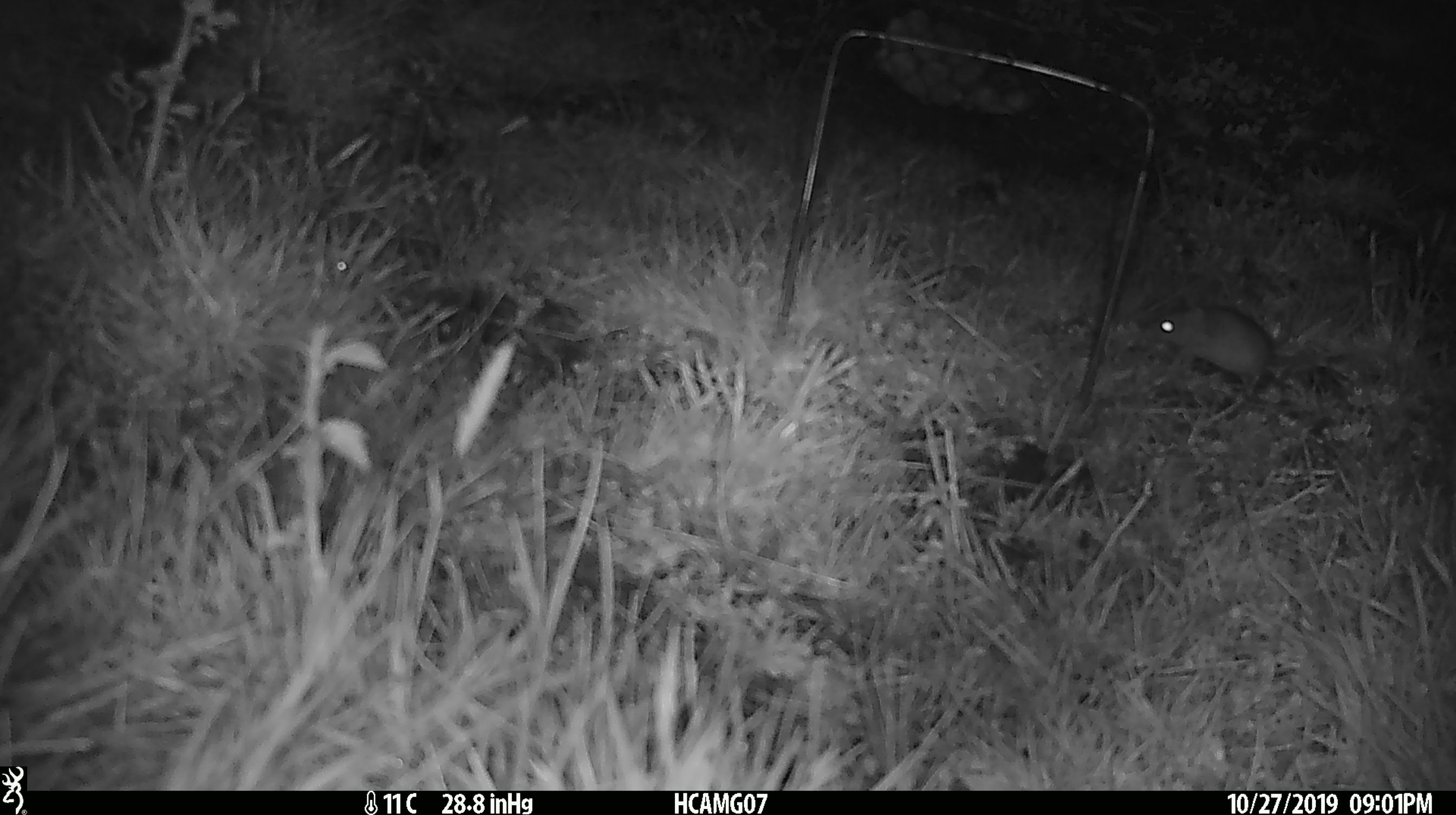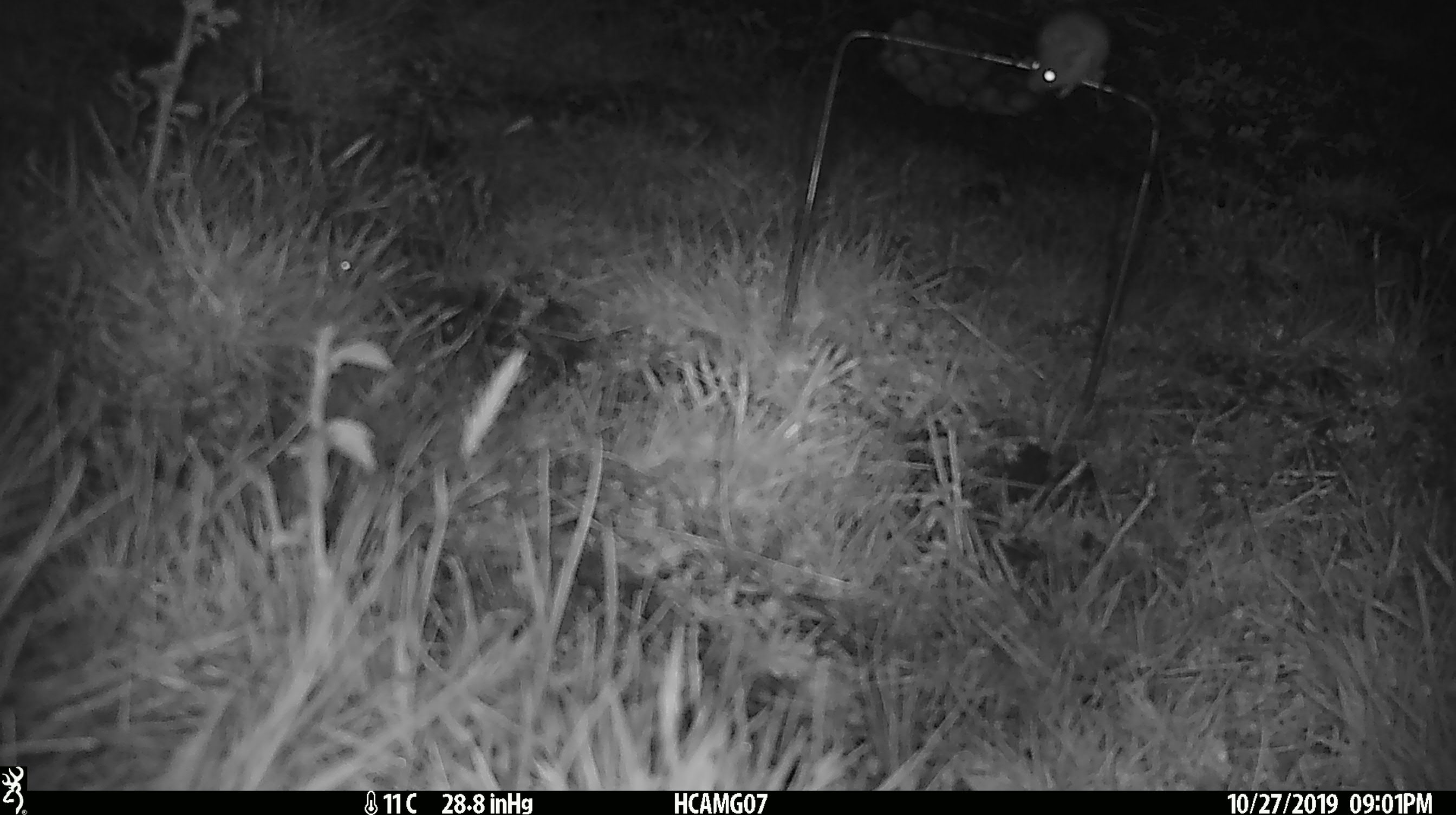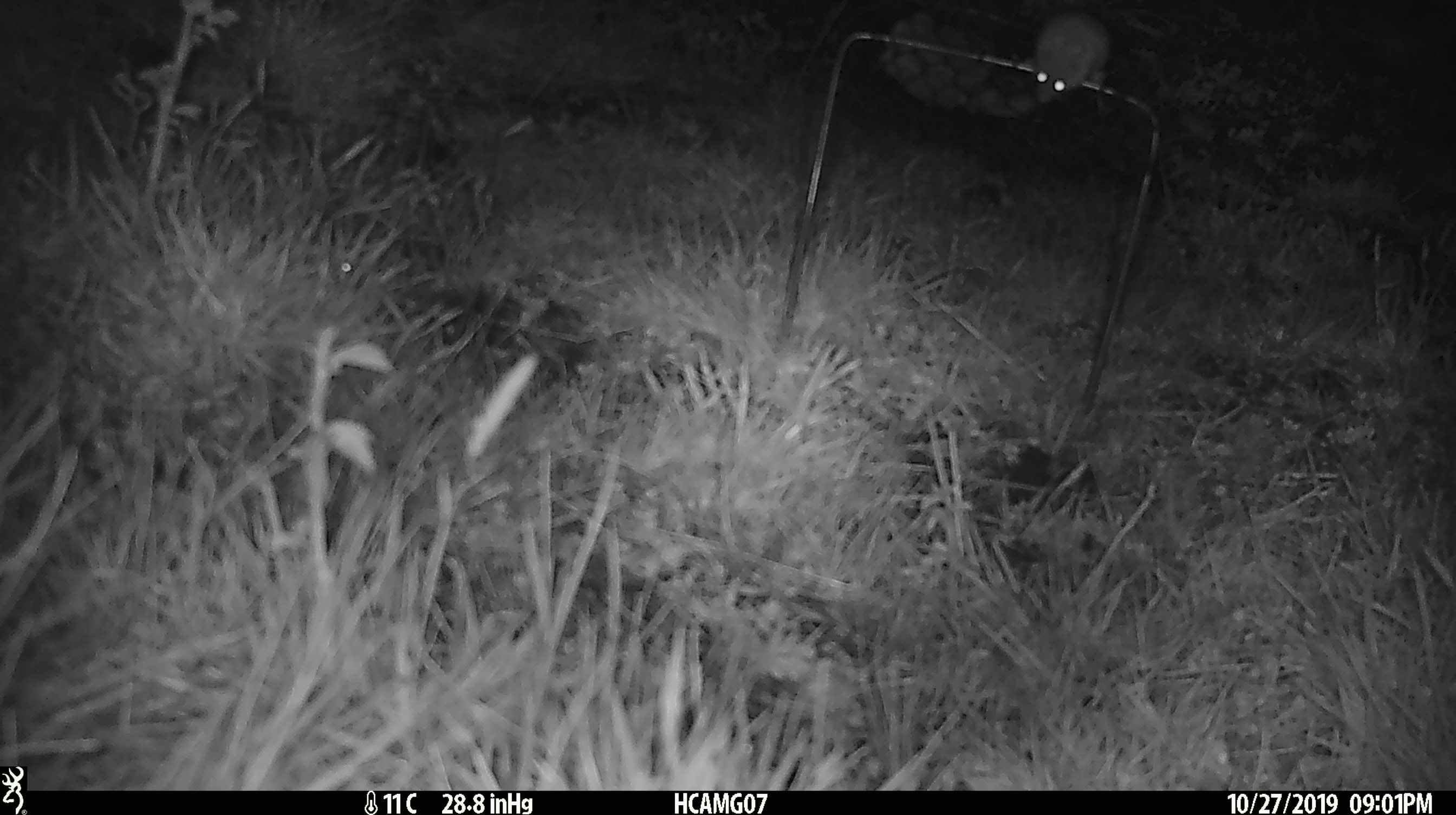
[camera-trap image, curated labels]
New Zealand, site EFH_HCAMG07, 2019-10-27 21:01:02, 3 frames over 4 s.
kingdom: Animalia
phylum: Chordata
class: Mammalia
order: Rodentia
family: Muridae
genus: Mus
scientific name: Mus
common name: mouse